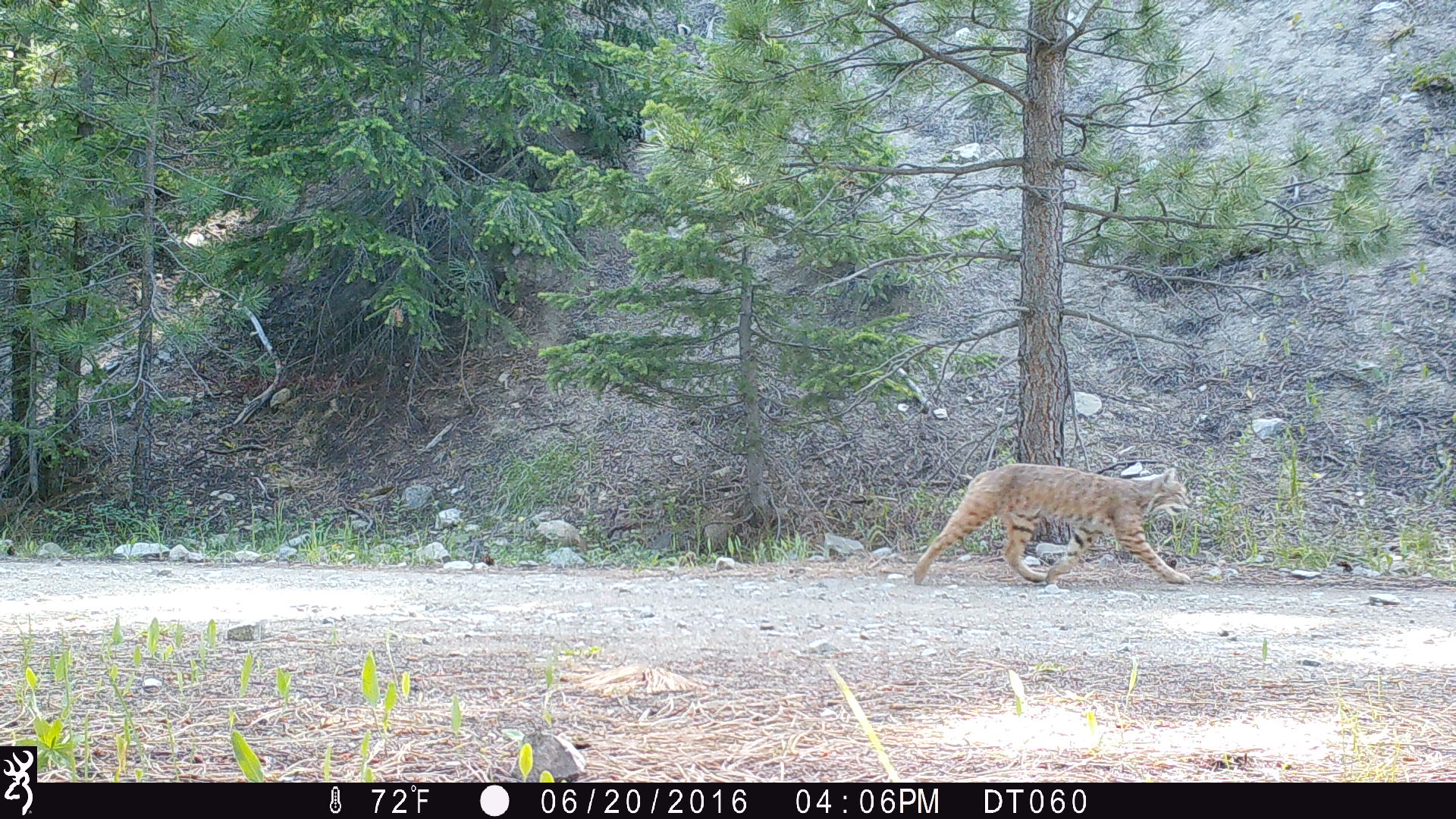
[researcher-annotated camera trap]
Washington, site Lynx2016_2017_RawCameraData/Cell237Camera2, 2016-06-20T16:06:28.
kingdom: Animalia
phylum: Chordata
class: Mammalia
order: Carnivora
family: Felidae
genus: Lynx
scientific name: Lynx rufus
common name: bobcat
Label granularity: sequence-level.